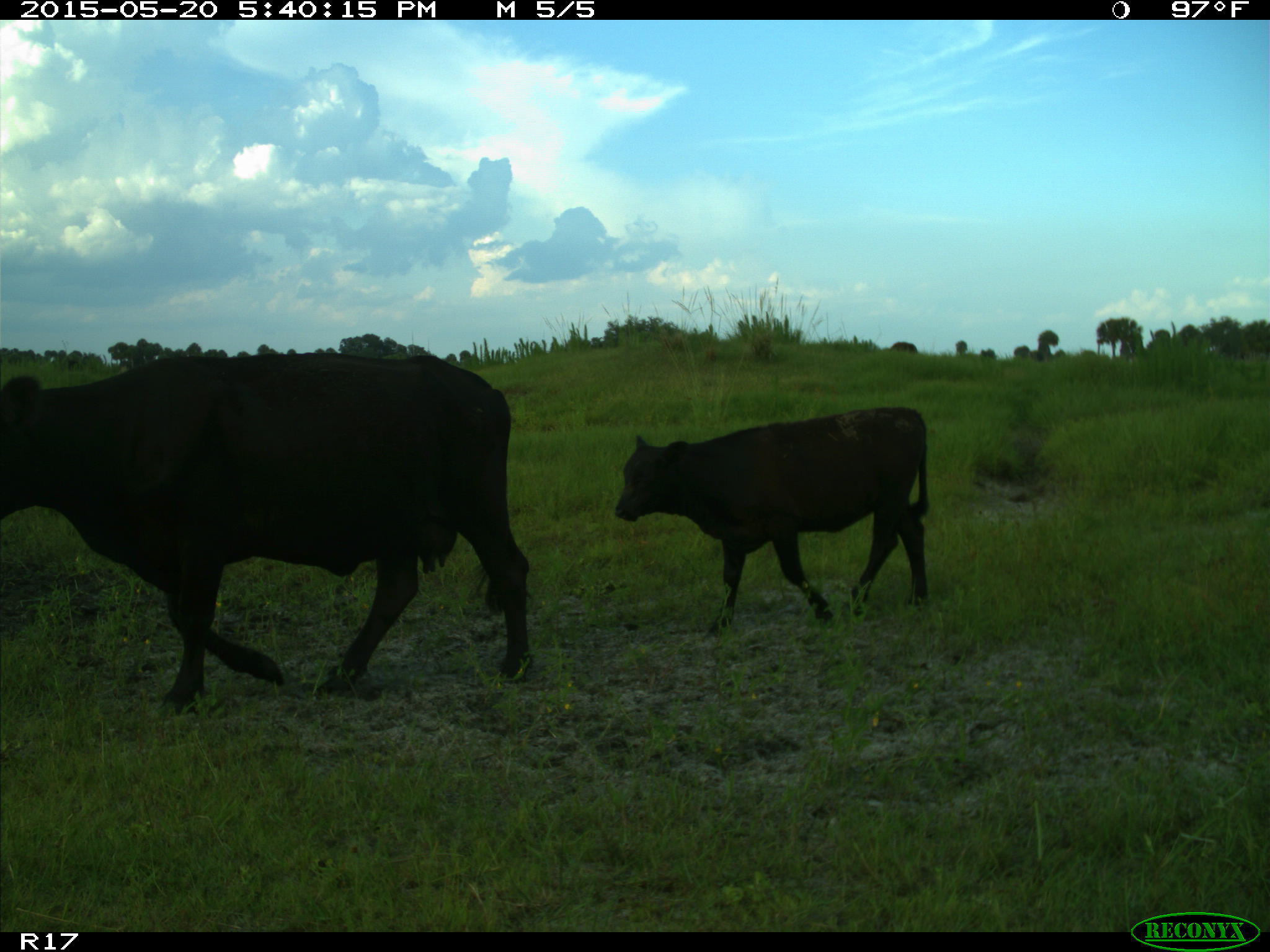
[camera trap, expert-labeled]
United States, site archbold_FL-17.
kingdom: Animalia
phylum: Chordata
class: Mammalia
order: Artiodactyla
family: Bovidae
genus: Bos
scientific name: Bos taurus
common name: domestic cow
Bos taurus (domestic cow).